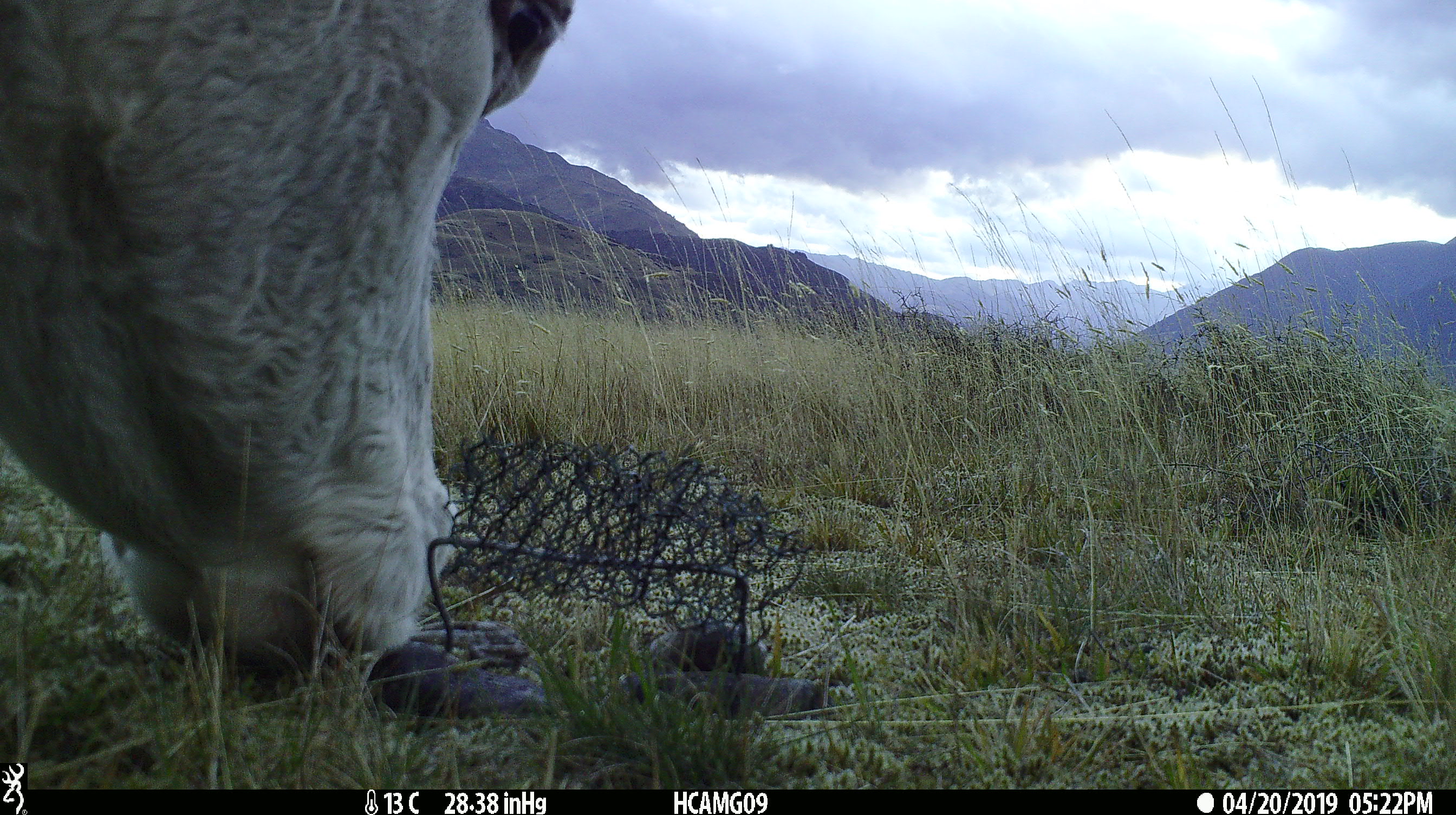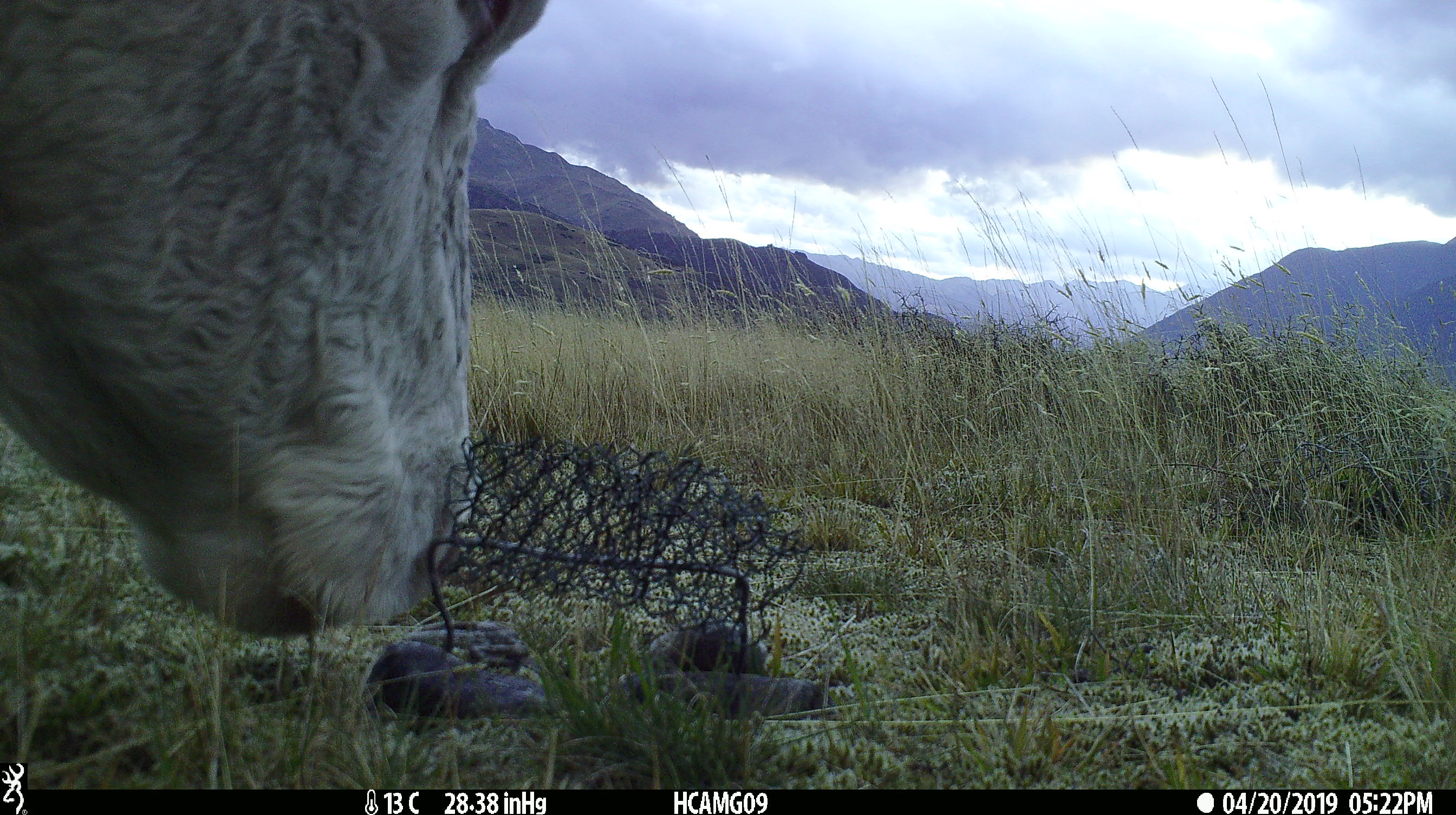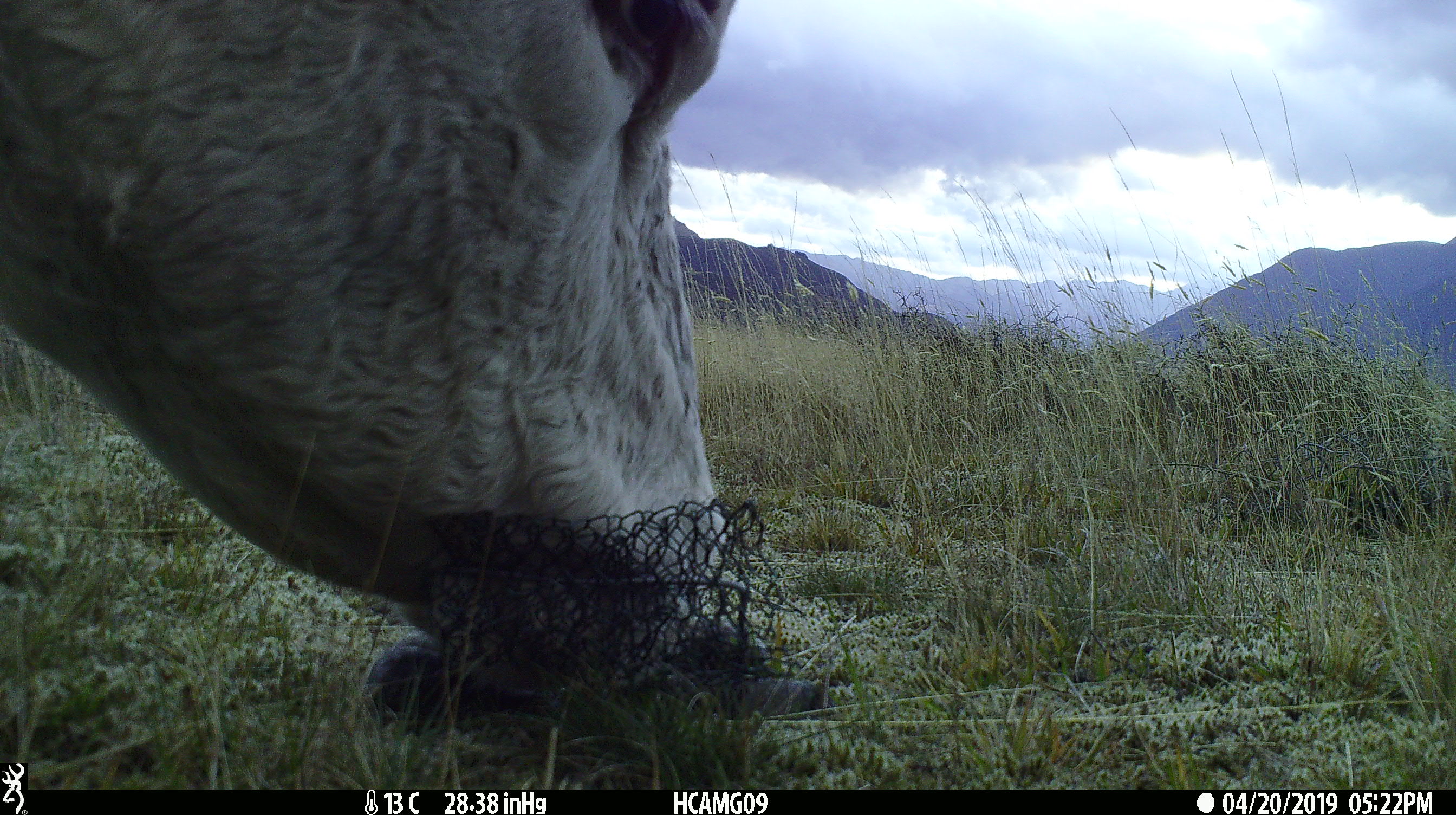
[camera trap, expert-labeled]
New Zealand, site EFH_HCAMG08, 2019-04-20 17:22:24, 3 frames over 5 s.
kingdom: Animalia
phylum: Chordata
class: Mammalia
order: Artiodactyla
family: Bovidae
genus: Bos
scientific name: Bos taurus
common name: domestic cow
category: cow